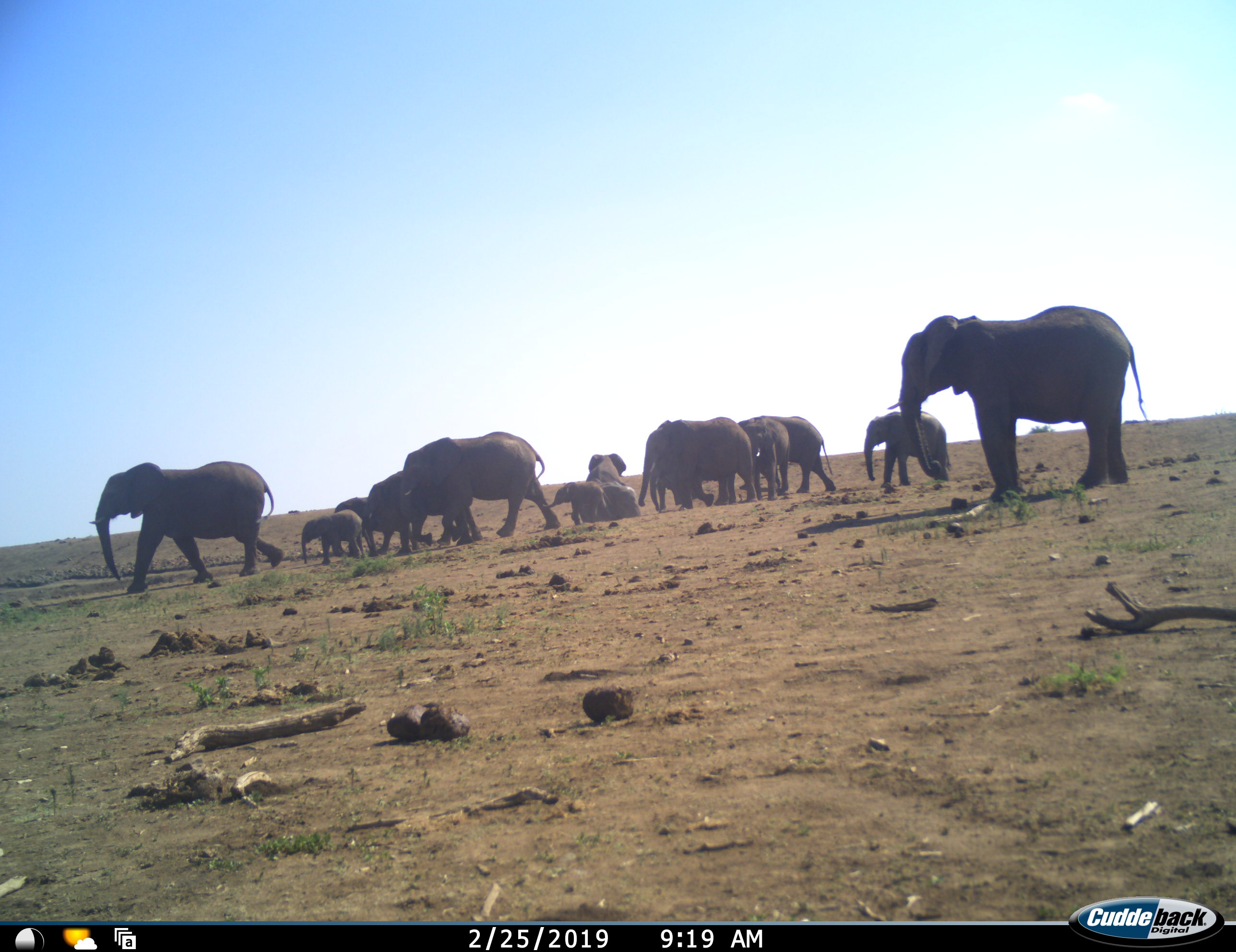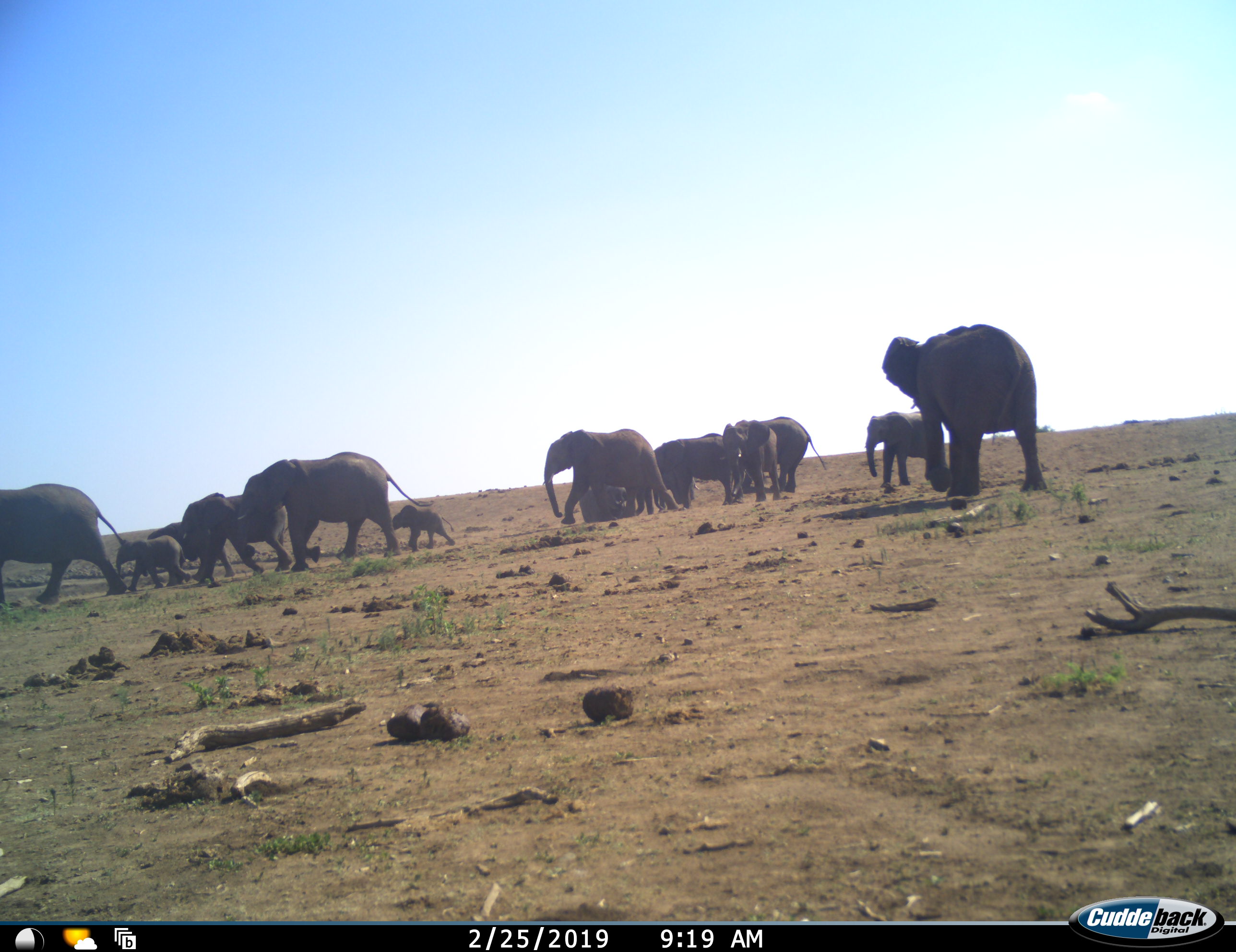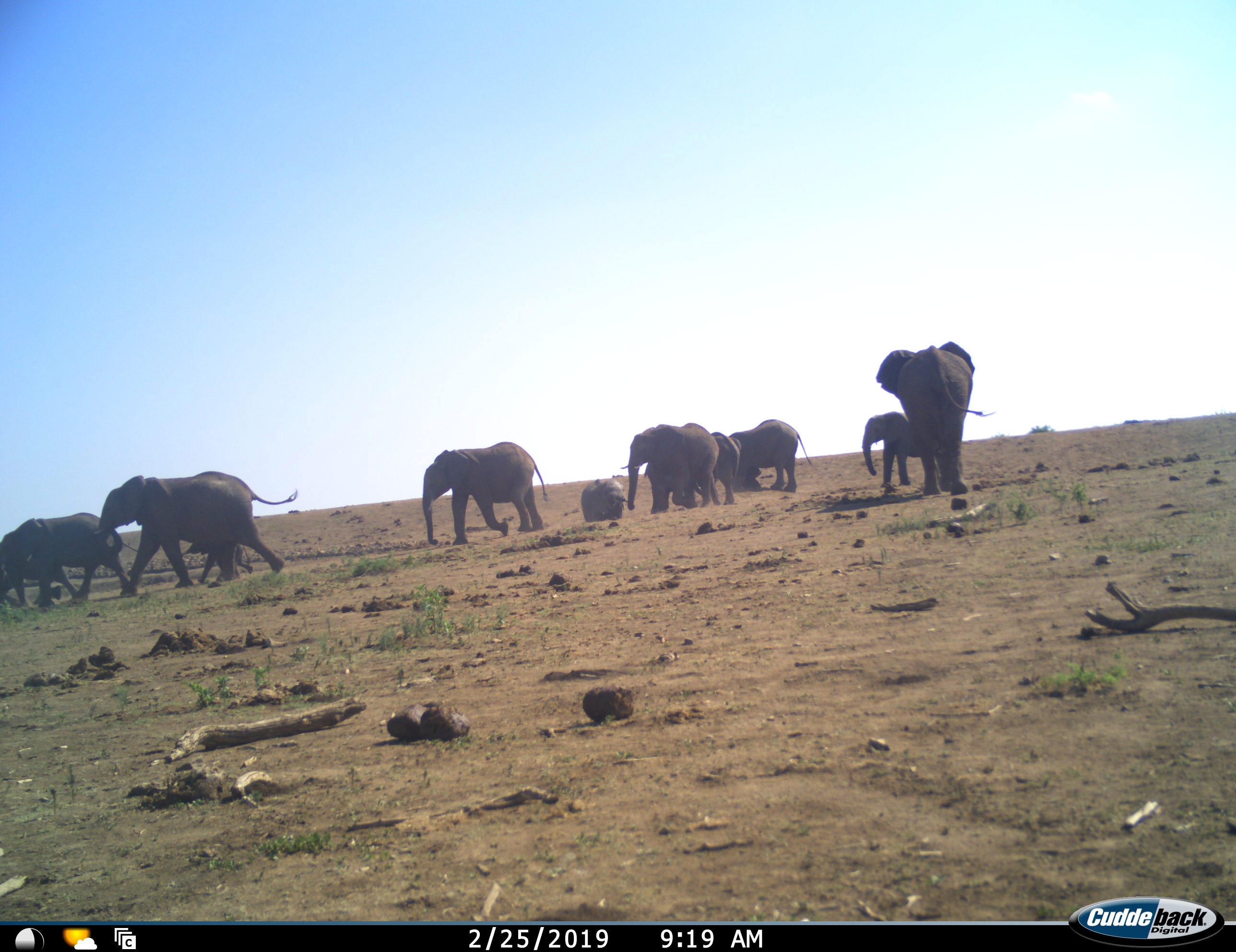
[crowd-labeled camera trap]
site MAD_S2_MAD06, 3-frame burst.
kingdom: Animalia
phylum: Chordata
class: Mammalia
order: Proboscidea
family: Elephantidae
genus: Loxodonta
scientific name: Loxodonta africana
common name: african bush elephant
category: elephant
Elephant (african bush elephant) (Loxodonta africana), count 11-50. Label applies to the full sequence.